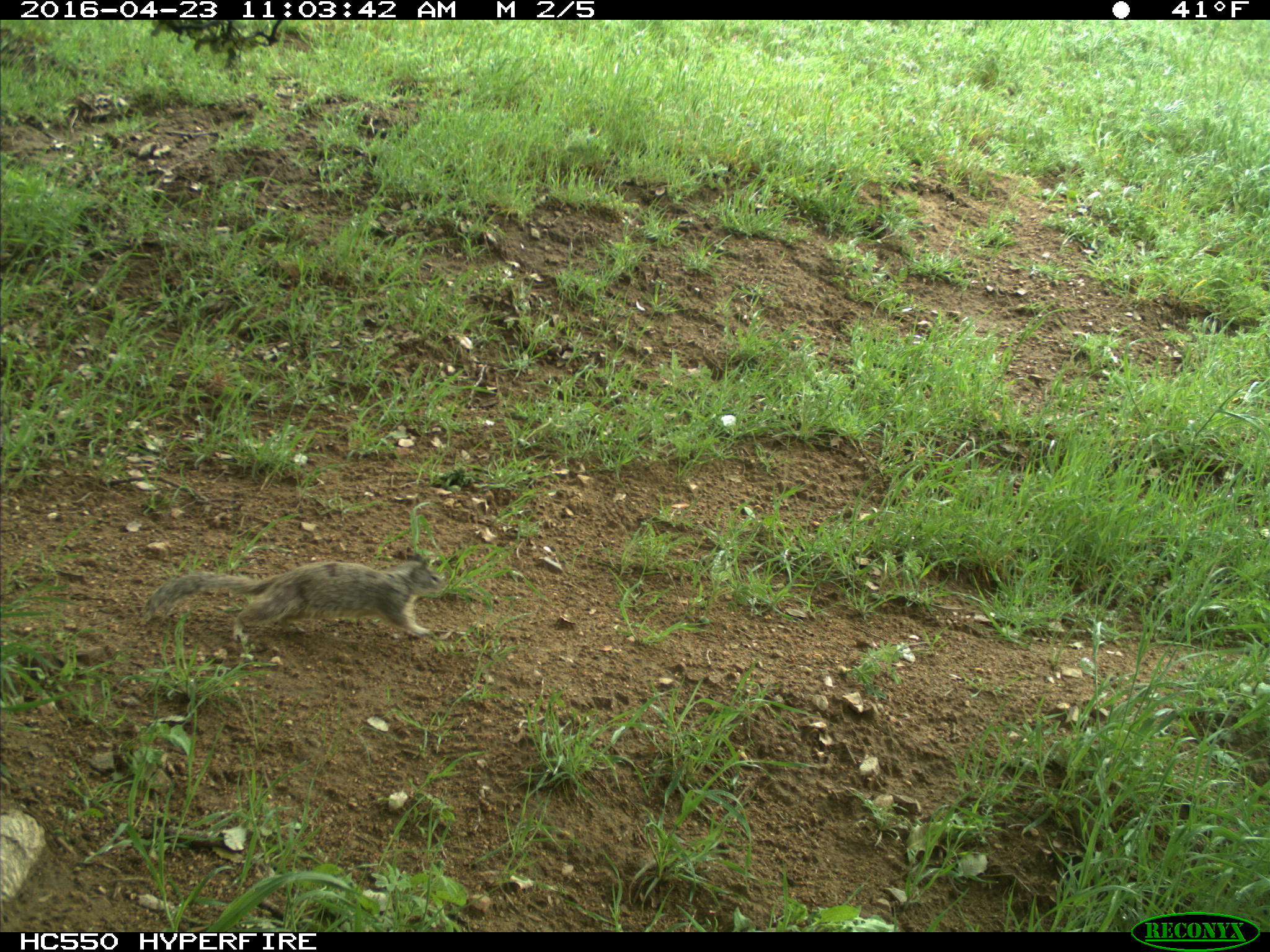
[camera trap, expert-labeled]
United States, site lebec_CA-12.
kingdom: Animalia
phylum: Chordata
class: Mammalia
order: Rodentia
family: Sciuridae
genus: Otospermophilus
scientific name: Otospermophilus beecheyi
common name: california ground squirrel